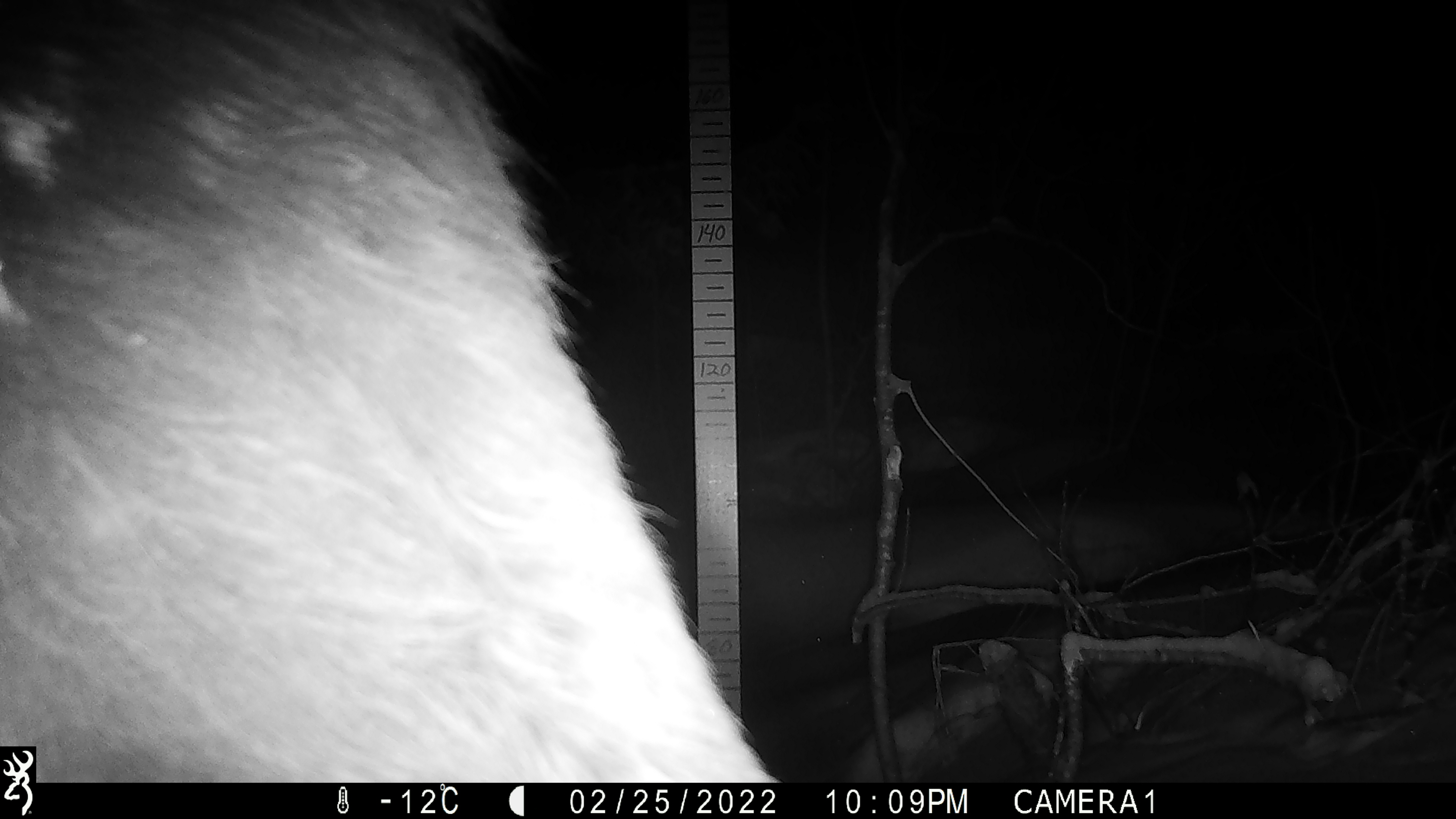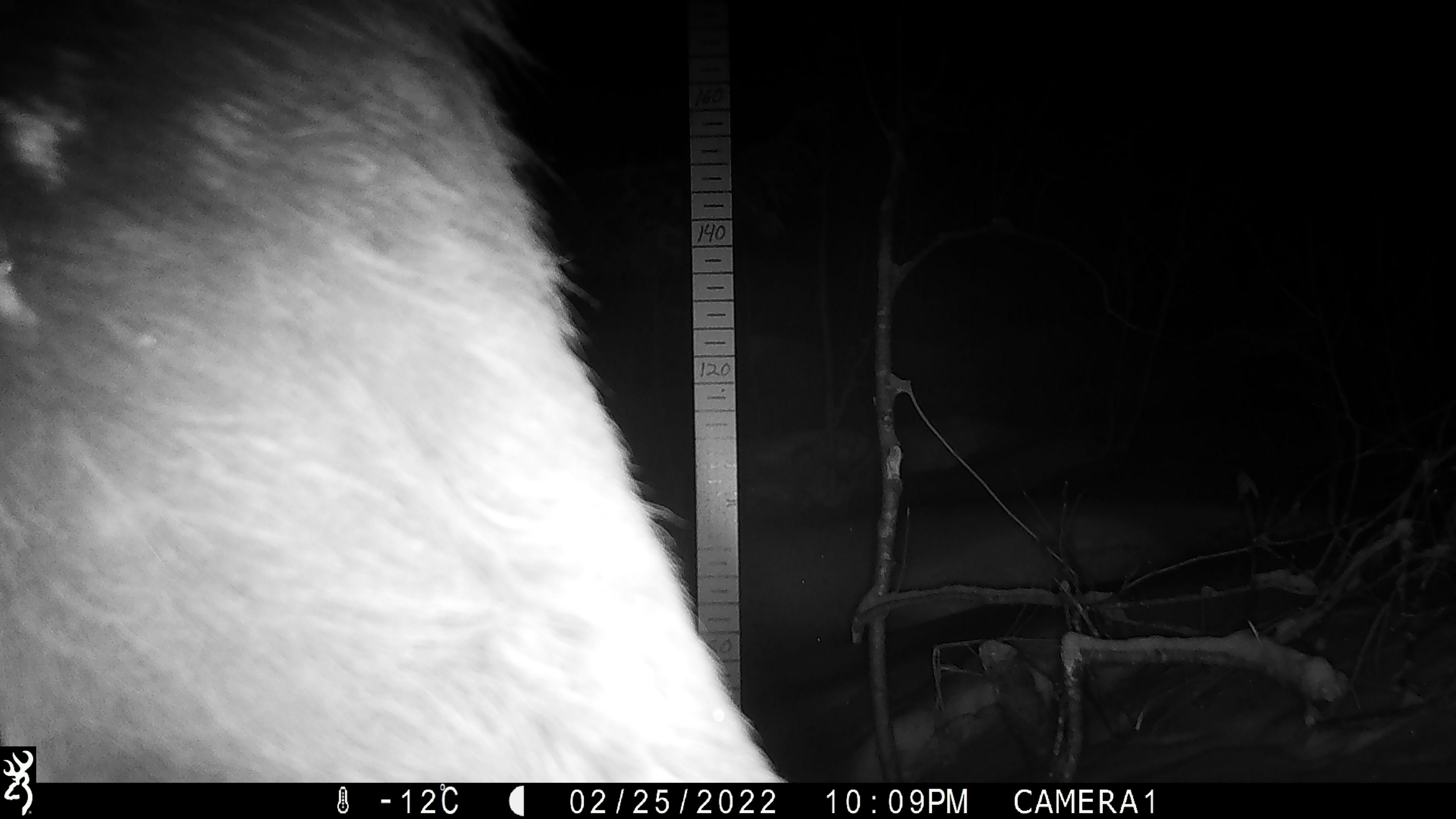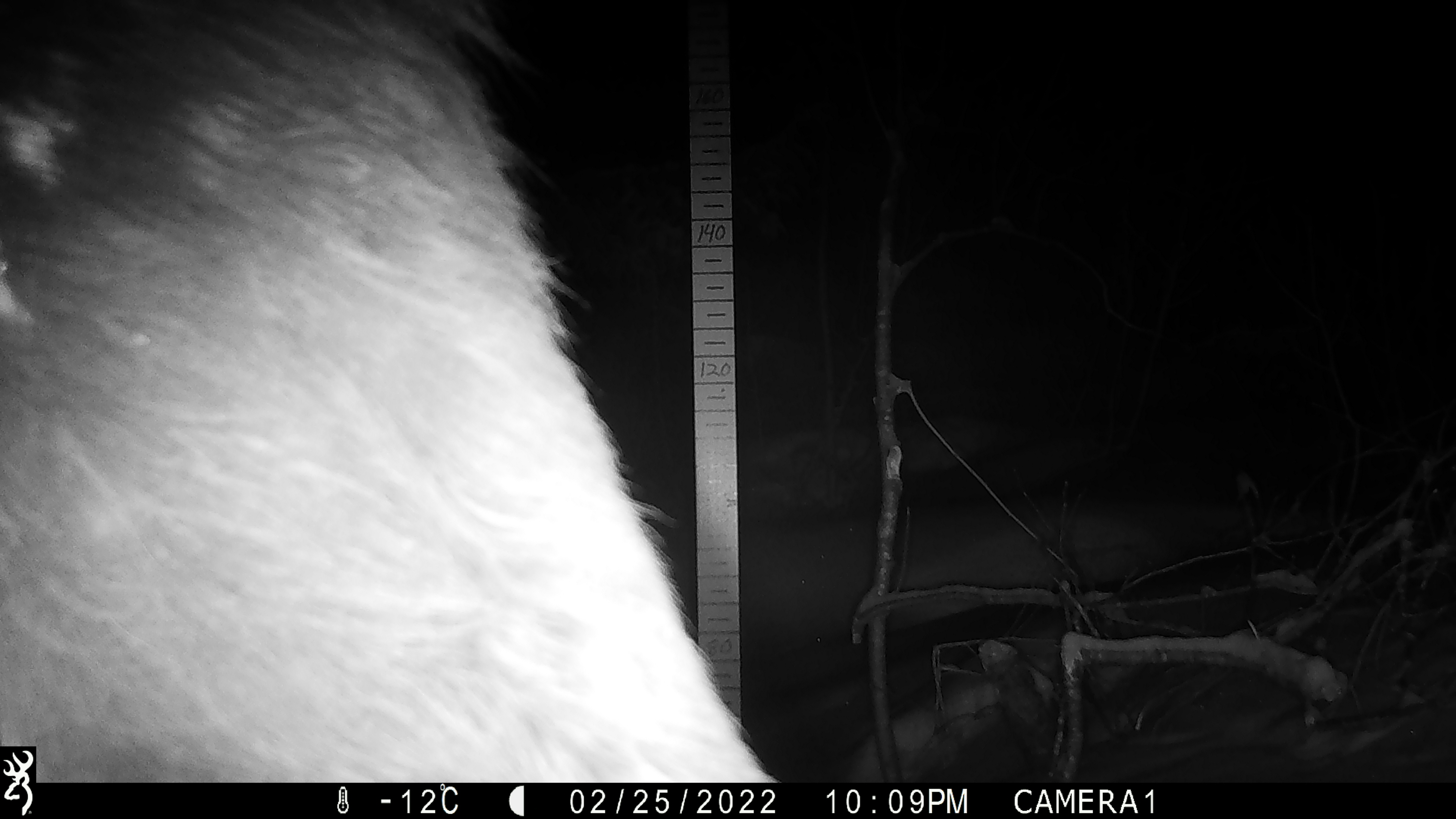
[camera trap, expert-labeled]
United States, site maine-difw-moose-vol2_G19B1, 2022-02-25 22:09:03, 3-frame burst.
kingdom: Animalia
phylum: Chordata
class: Mammalia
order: Artiodactyla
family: Cervidae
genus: Alces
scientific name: Alces alces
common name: moose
Moose (Alces alces).